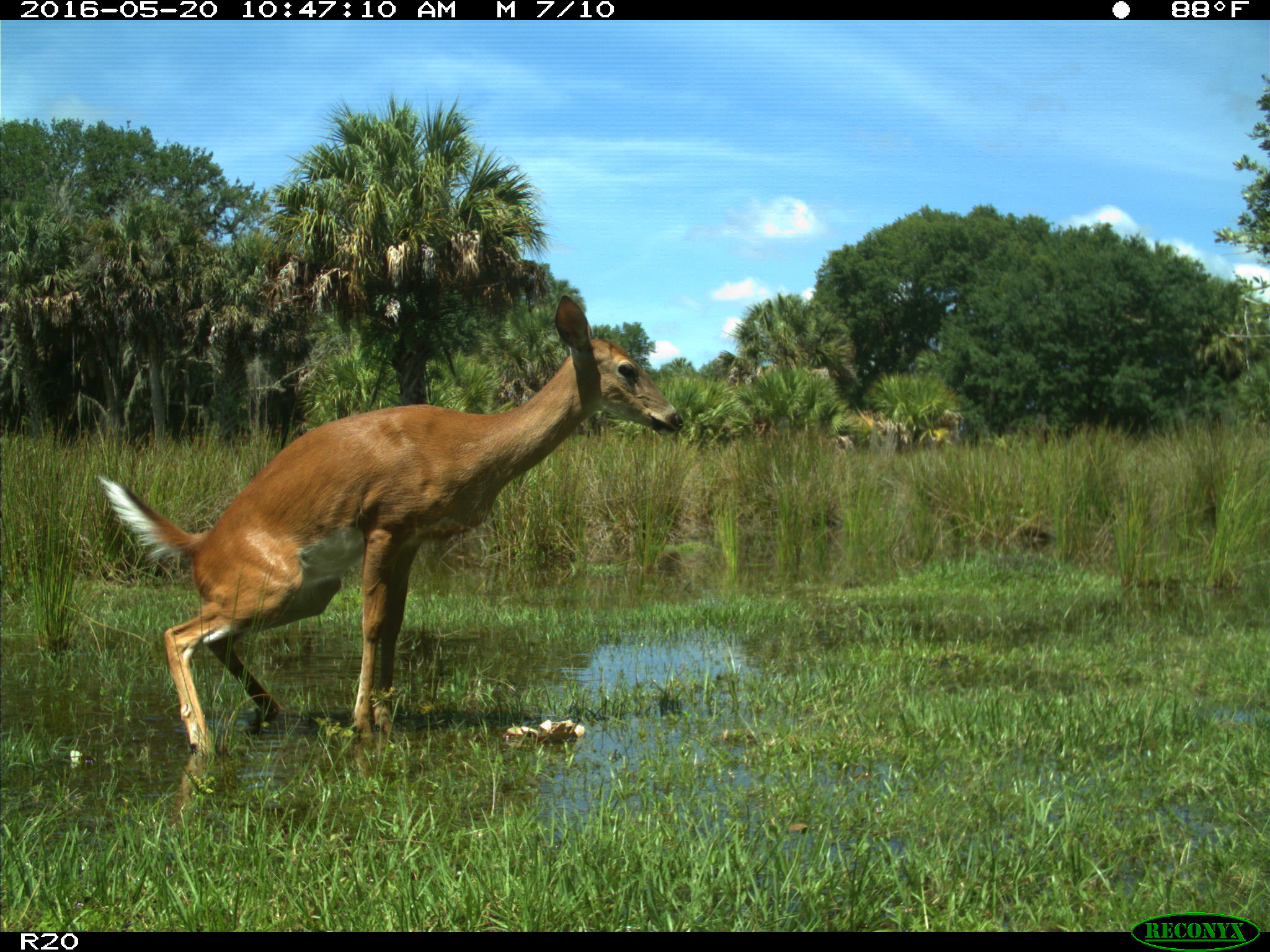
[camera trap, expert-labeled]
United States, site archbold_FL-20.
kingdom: Animalia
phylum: Chordata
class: Mammalia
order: Artiodactyla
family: Cervidae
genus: Odocoileus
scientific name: Odocoileus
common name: deer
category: unidentified deer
Unidentified deer (deer) (Odocoileus).